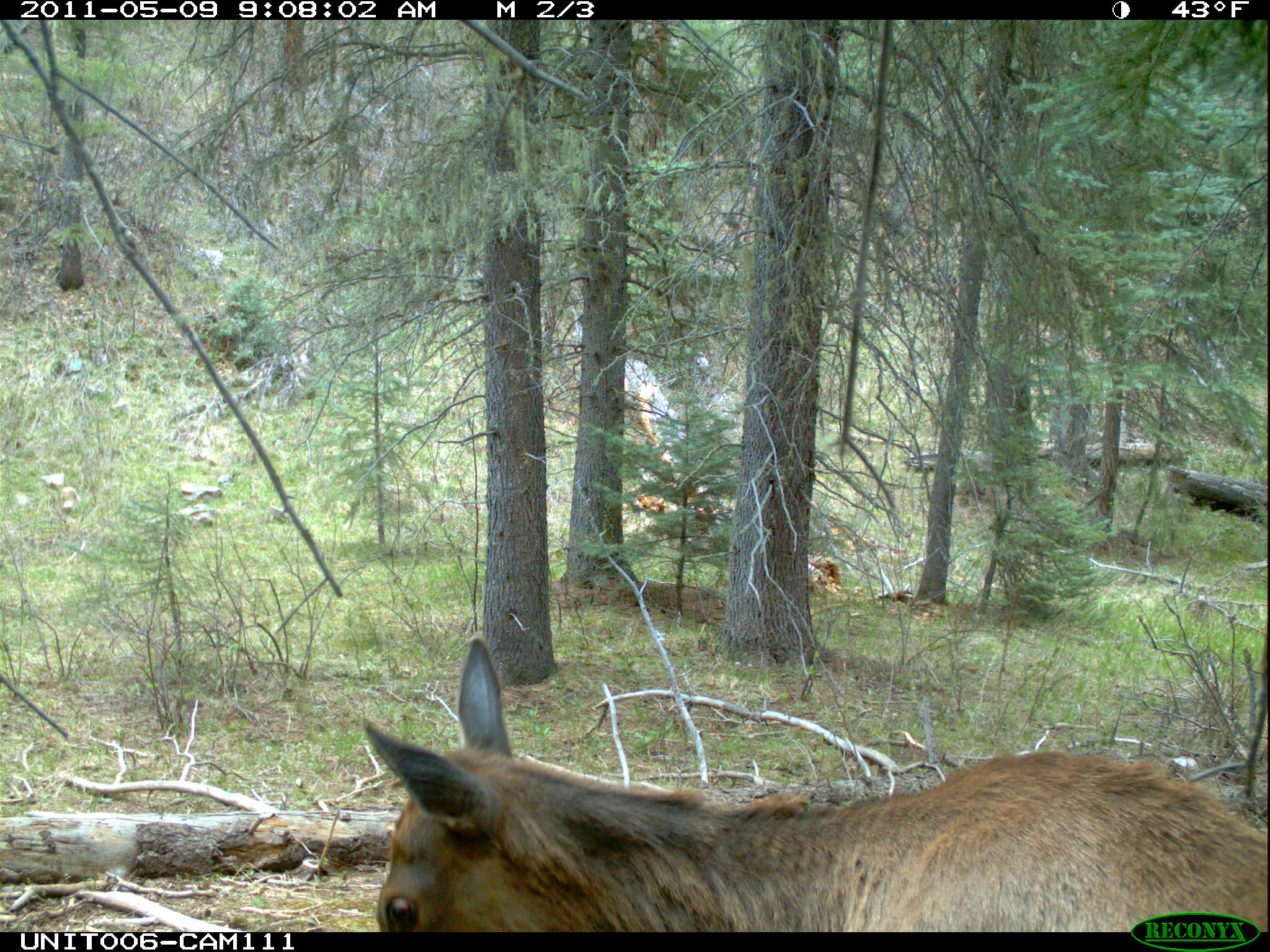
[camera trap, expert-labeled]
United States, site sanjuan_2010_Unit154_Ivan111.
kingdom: Animalia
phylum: Chordata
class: Mammalia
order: Artiodactyla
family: Cervidae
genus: Cervus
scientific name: Cervus elaphus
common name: red deer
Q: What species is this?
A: Cervus elaphus (red deer).